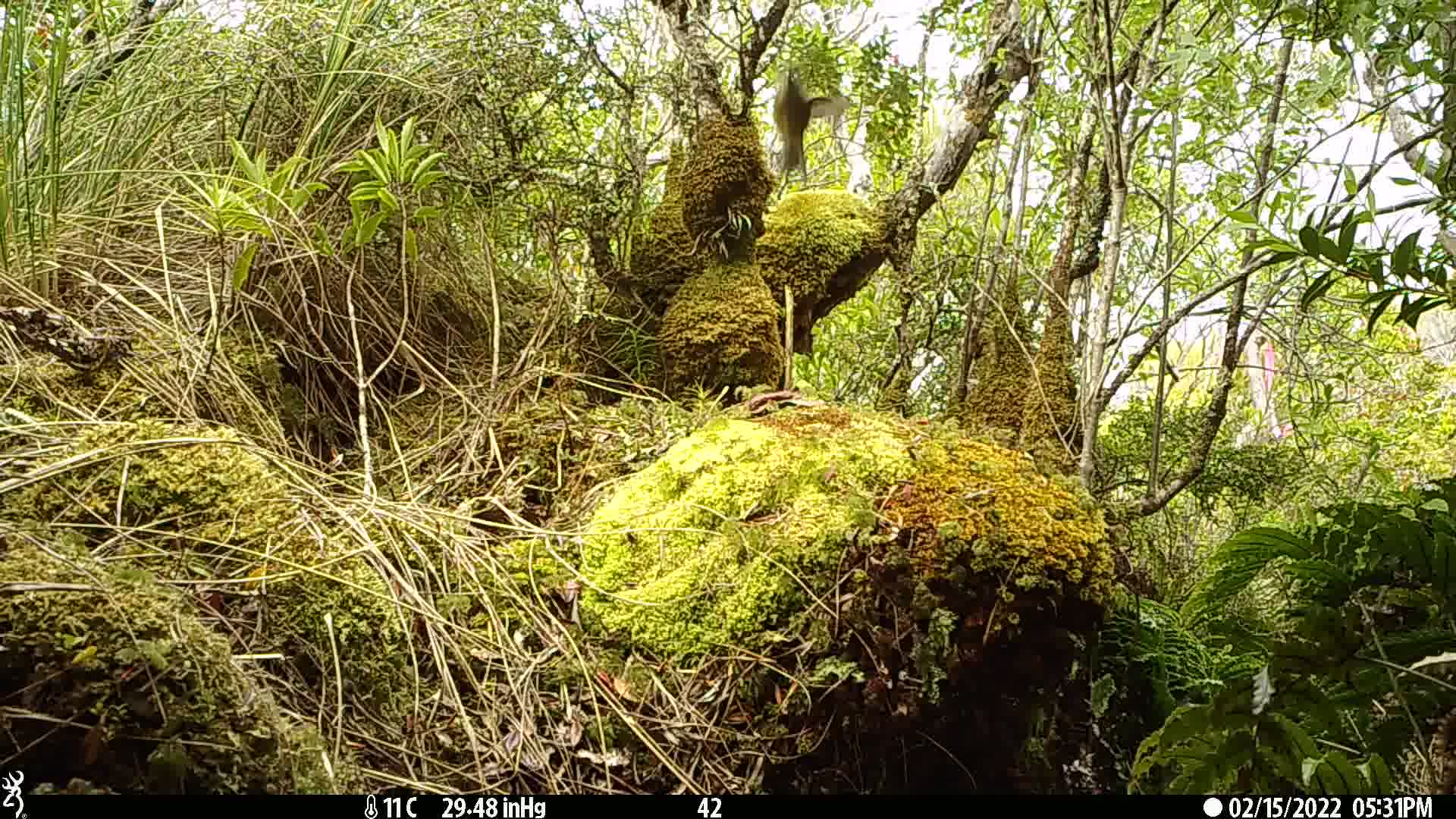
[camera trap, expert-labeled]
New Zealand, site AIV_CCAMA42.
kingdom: Animalia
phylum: Chordata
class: Aves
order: Passeriformes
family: Meliphagidae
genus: Anthornis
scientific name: Anthornis melanura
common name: new zealand bellbird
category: bellbird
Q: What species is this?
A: Bellbird (new zealand bellbird) (Anthornis melanura).